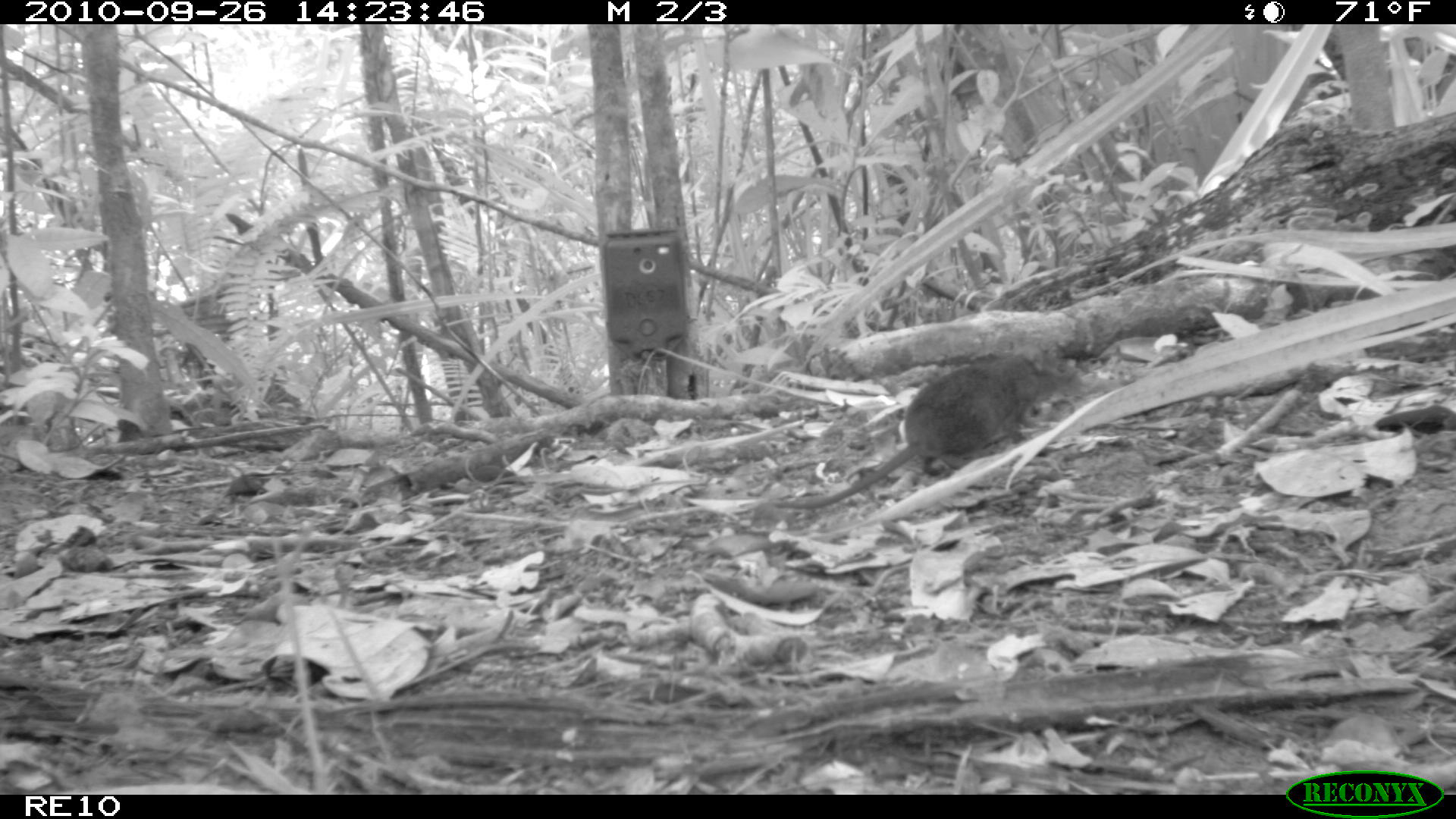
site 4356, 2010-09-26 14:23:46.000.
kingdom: Animalia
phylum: Chordata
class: Mammalia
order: Rodentia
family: Muridae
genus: Rattus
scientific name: Rattus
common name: rodent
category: unknown rat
Unknown rat (rodent) (Rattus), count 1.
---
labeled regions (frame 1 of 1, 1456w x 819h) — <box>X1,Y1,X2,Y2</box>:
unknown rat: <box>768,349,1085,508</box>